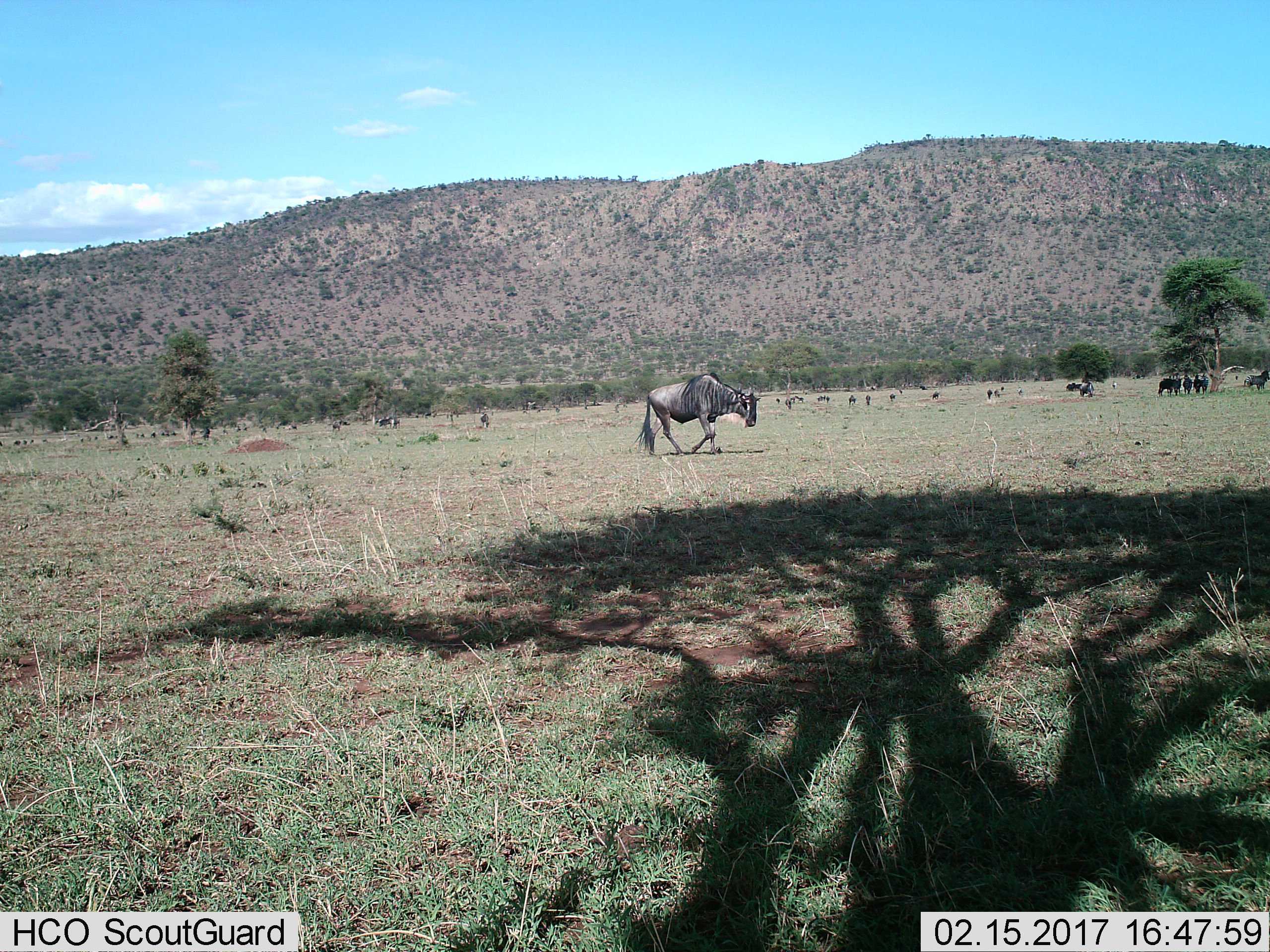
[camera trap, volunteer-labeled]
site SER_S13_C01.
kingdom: Animalia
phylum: Chordata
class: Mammalia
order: Artiodactyla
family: Bovidae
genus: Connochaetes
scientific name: Connochaetes taurinus taurinus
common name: blue wildebeest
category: wildebeestblue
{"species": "wildebeestblue (blue wildebeest) (Connochaetes taurinus taurinus)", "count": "11-50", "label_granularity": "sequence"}